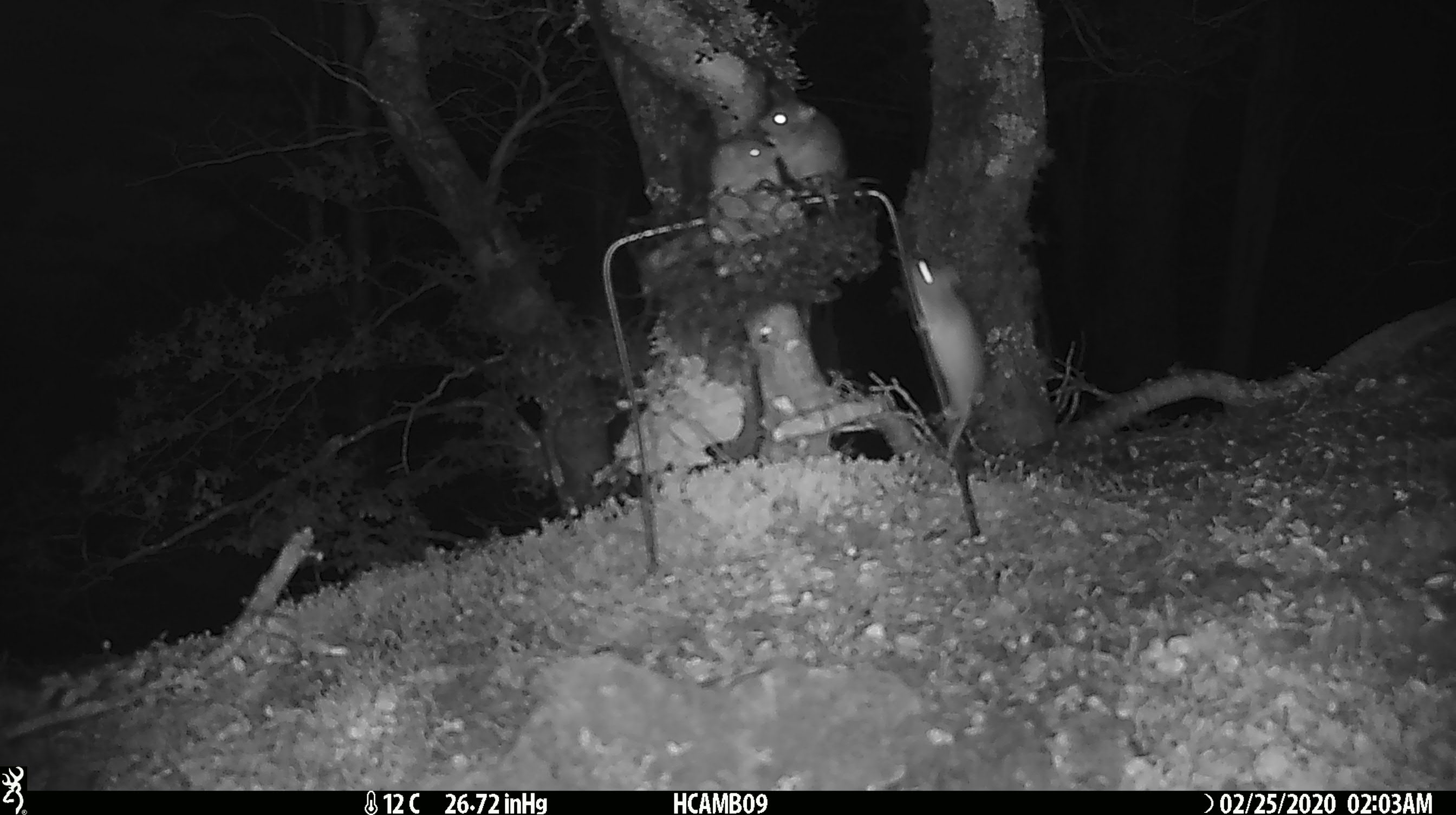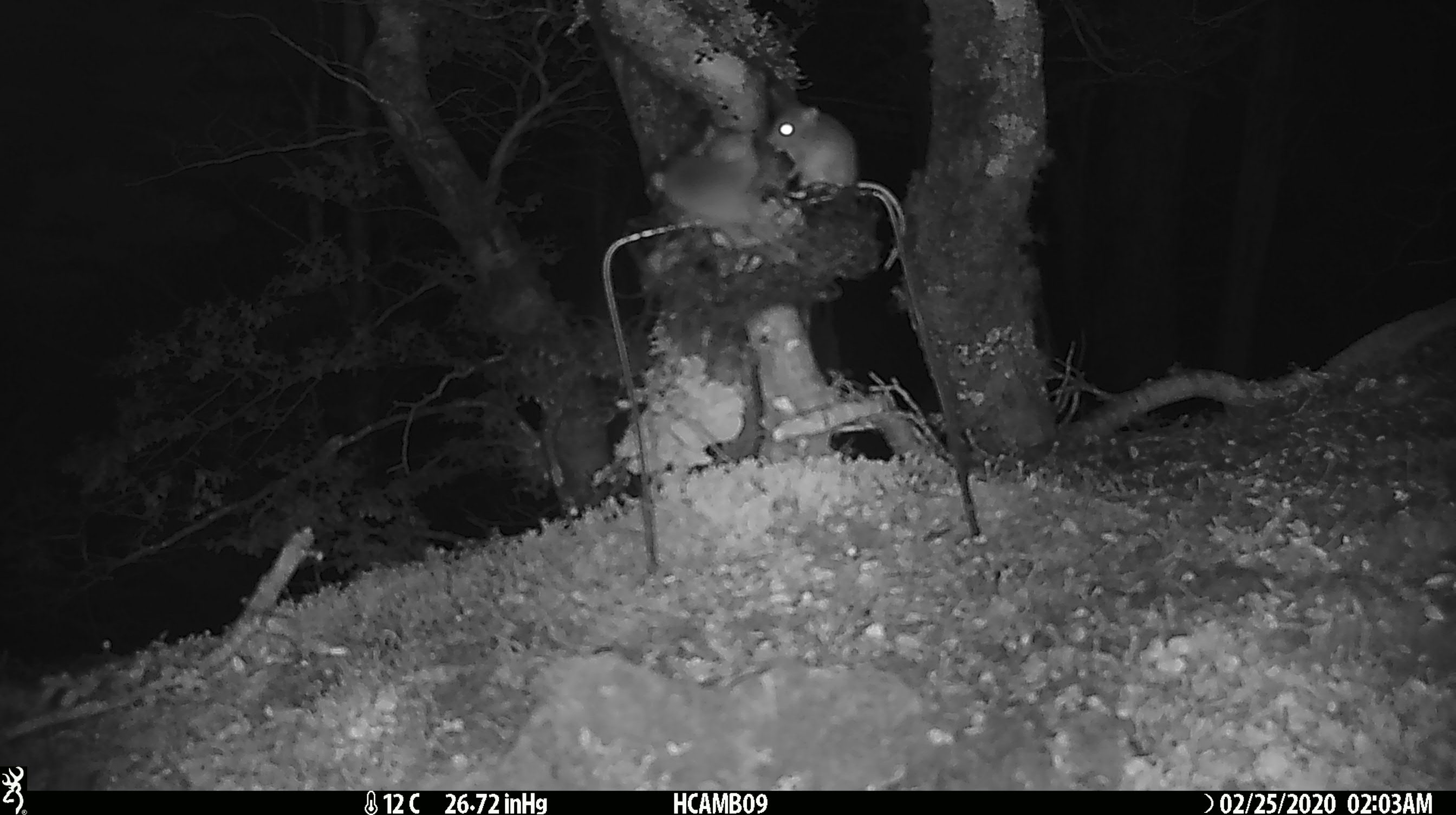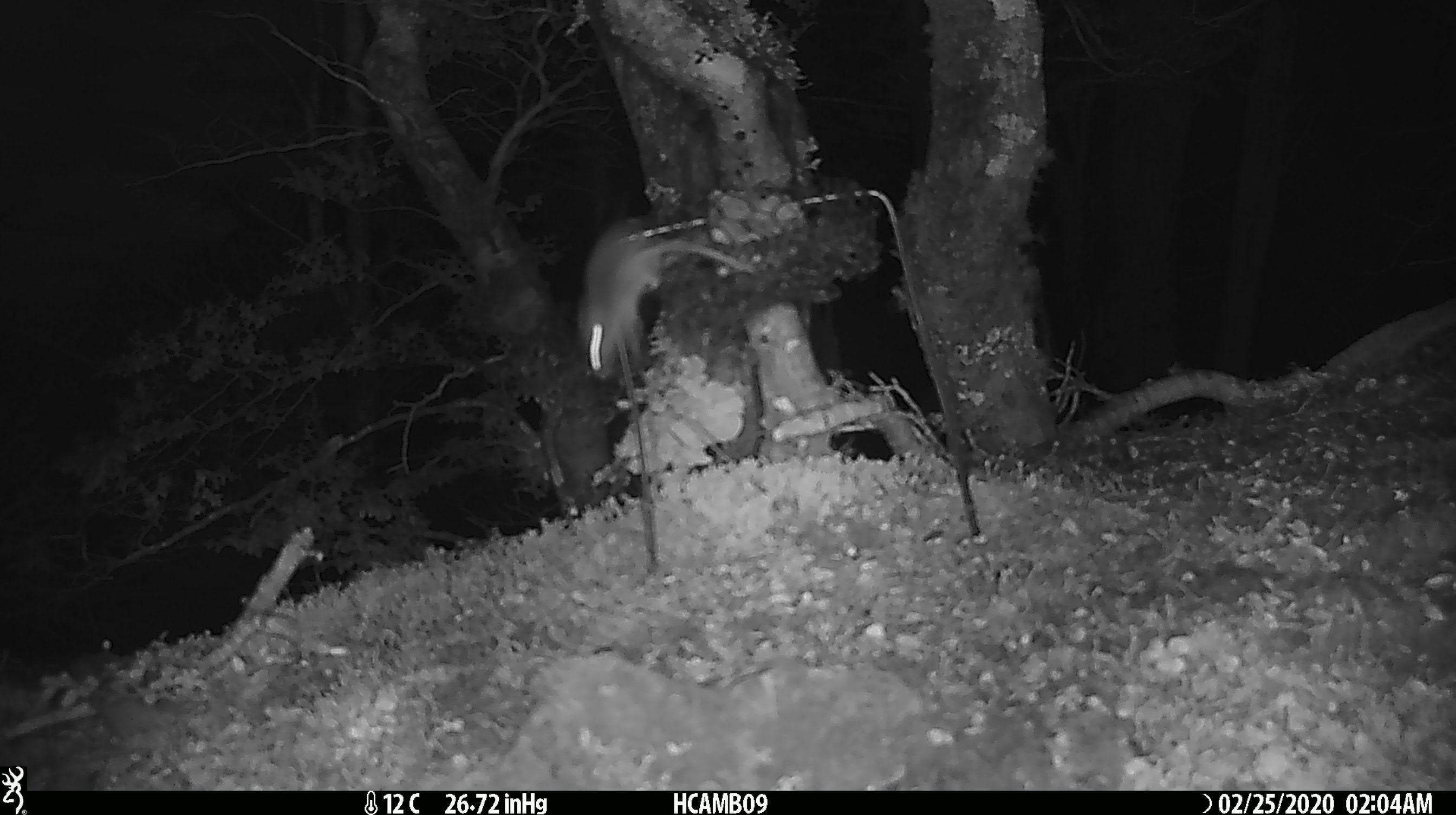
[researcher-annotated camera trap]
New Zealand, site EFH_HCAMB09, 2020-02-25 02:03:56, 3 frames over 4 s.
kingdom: Animalia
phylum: Chordata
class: Mammalia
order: Rodentia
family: Muridae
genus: Mus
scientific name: Mus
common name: mouse